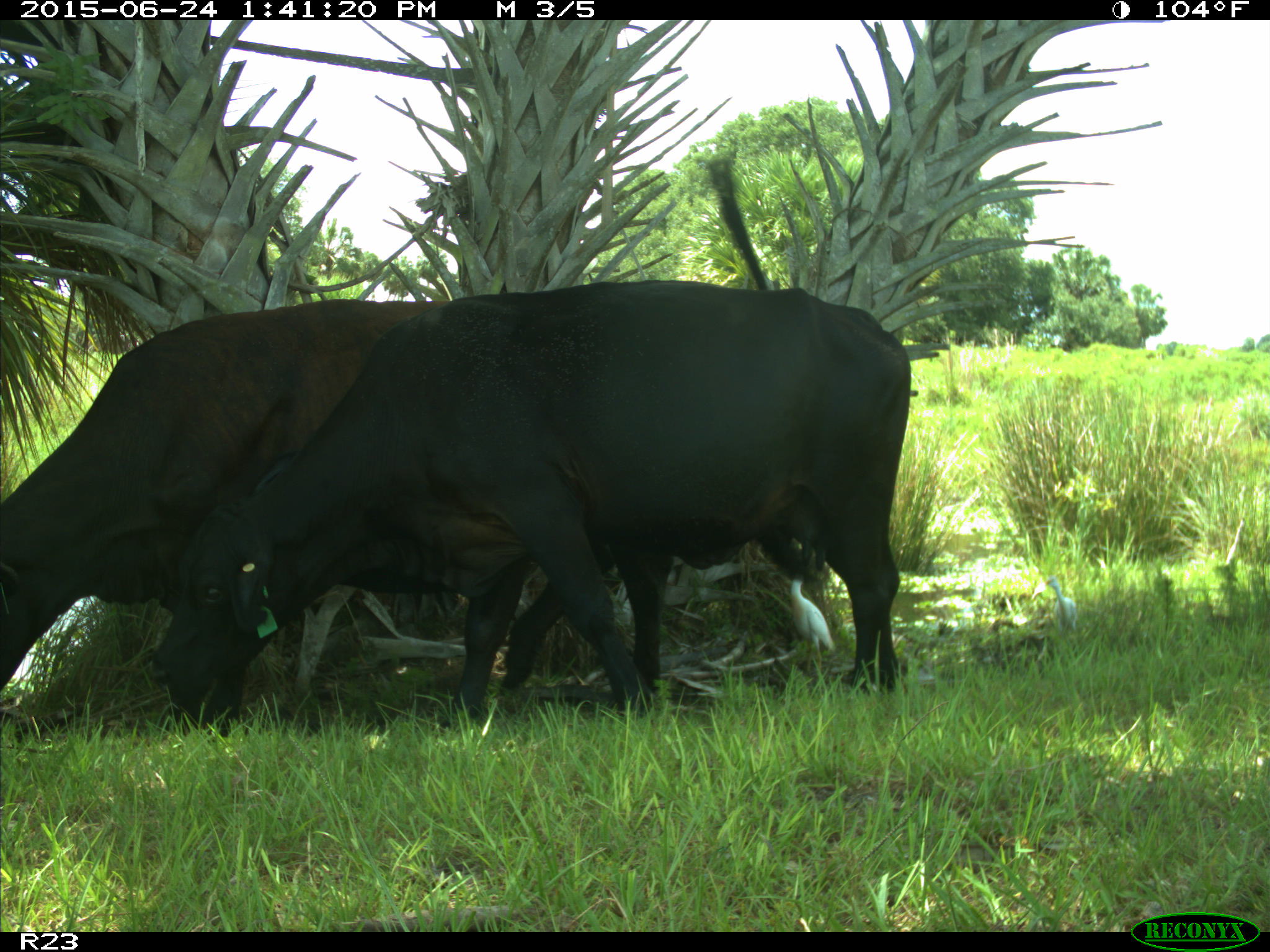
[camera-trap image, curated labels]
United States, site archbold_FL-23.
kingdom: Animalia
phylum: Chordata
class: Mammalia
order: Artiodactyla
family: Bovidae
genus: Bos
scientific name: Bos taurus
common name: domestic cow